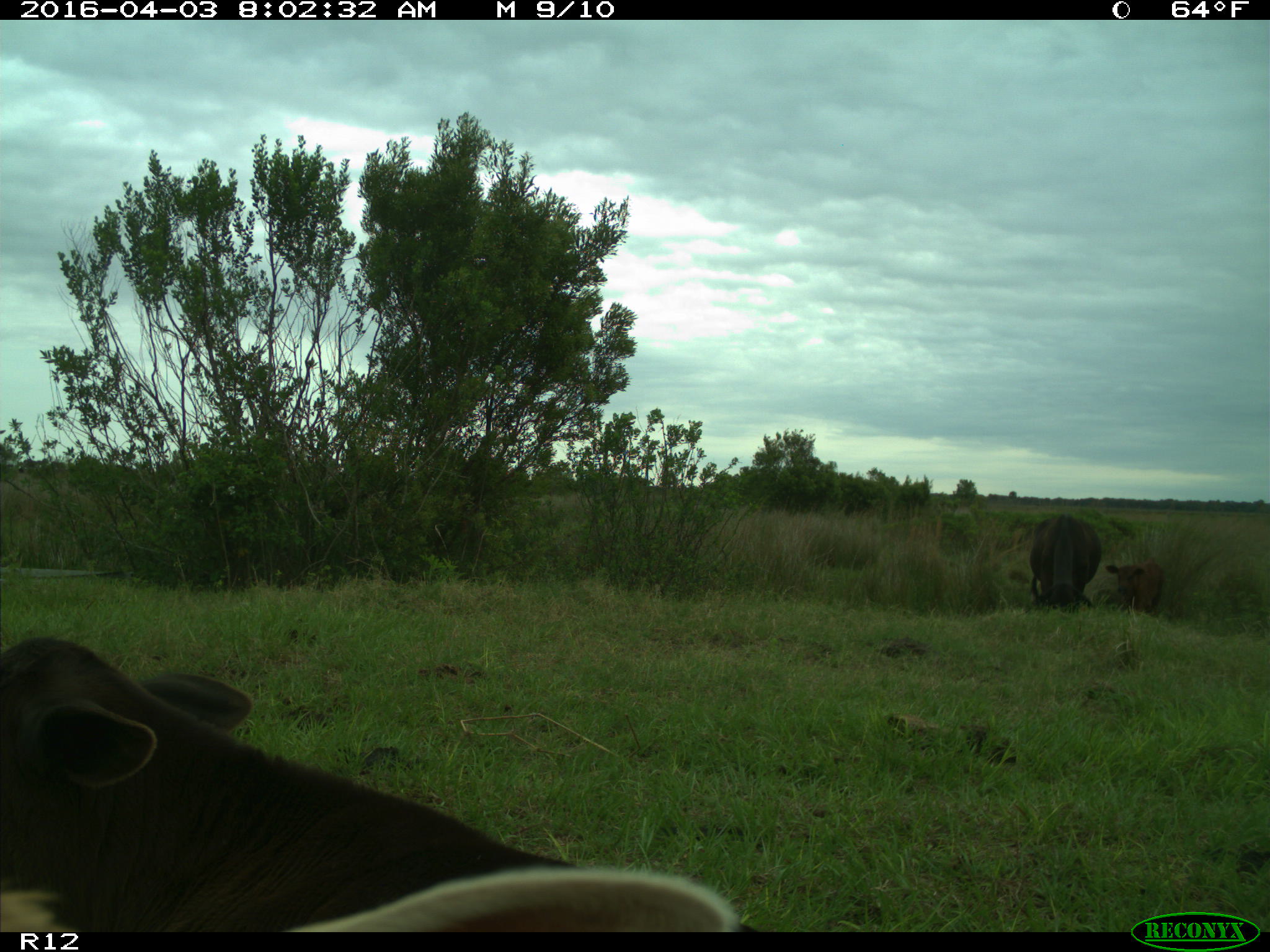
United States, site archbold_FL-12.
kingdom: Animalia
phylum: Chordata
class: Mammalia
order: Artiodactyla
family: Bovidae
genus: Bos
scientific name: Bos taurus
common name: domestic cow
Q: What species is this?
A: Bos taurus (domestic cow).